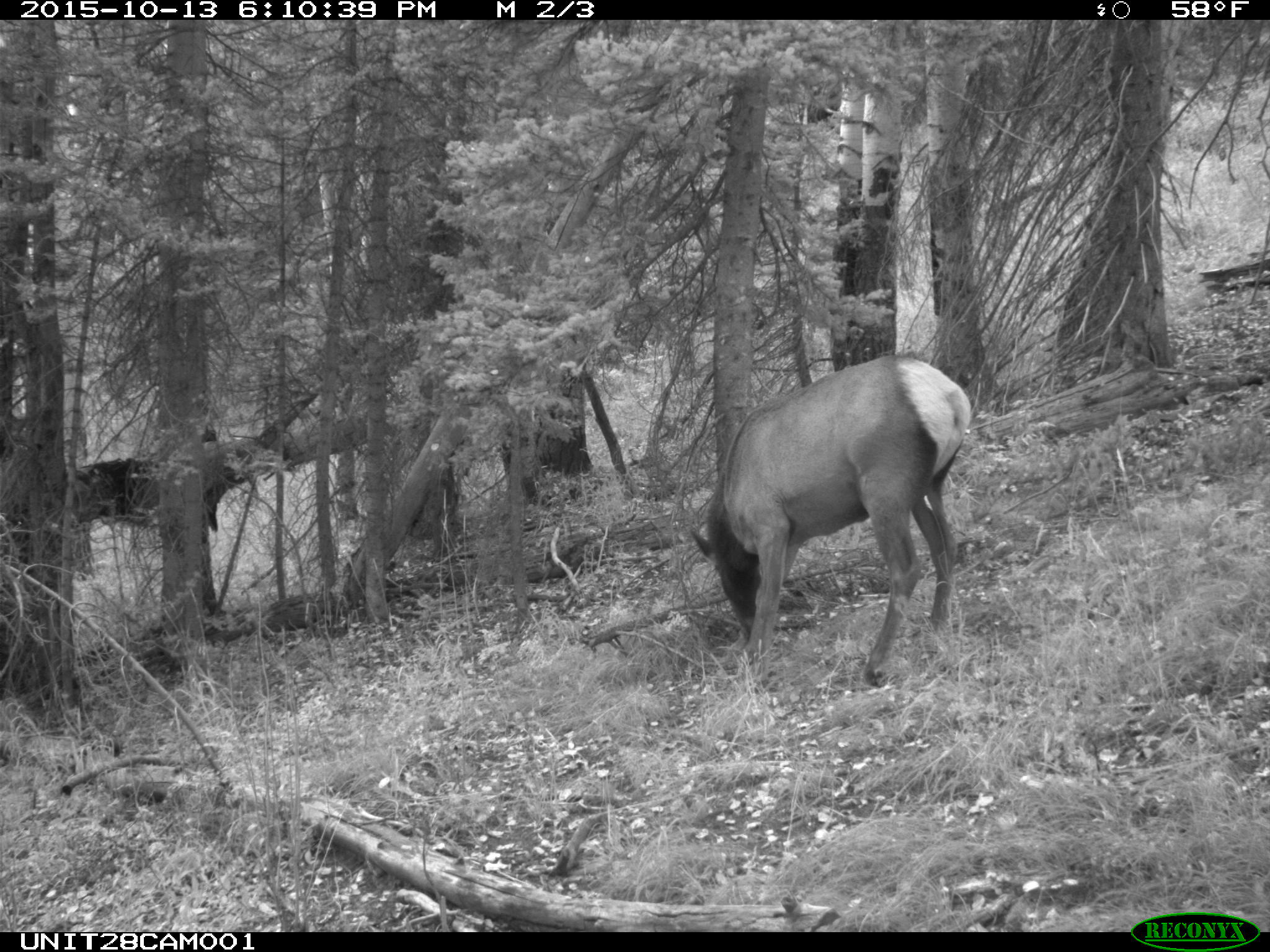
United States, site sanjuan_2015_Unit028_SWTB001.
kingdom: Animalia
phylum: Chordata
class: Mammalia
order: Artiodactyla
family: Cervidae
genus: Cervus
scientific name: Cervus elaphus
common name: red deer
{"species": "Cervus elaphus (red deer)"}